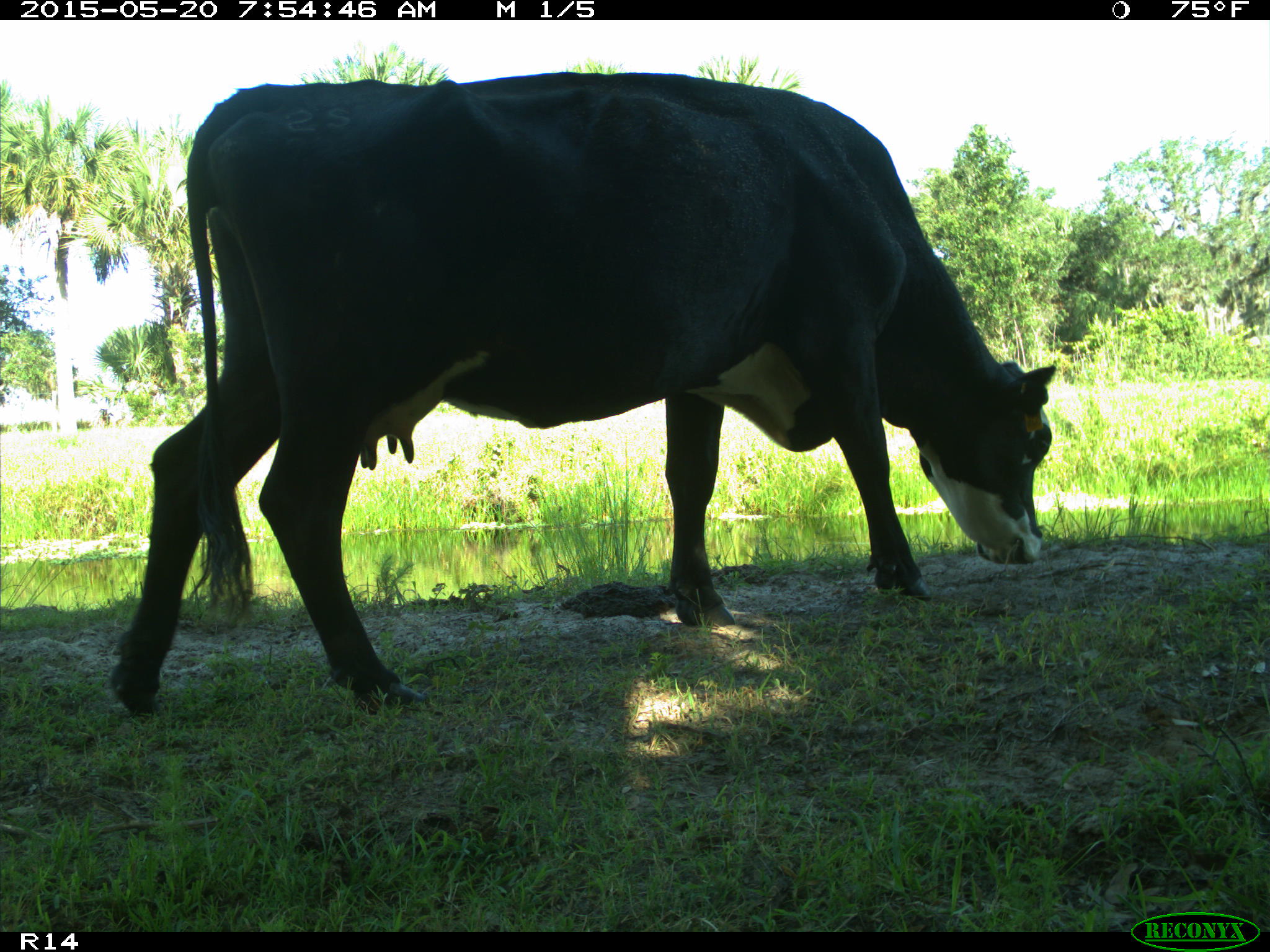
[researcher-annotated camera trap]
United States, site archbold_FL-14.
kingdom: Animalia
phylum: Chordata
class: Mammalia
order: Artiodactyla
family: Bovidae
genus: Bos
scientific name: Bos taurus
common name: domestic cow